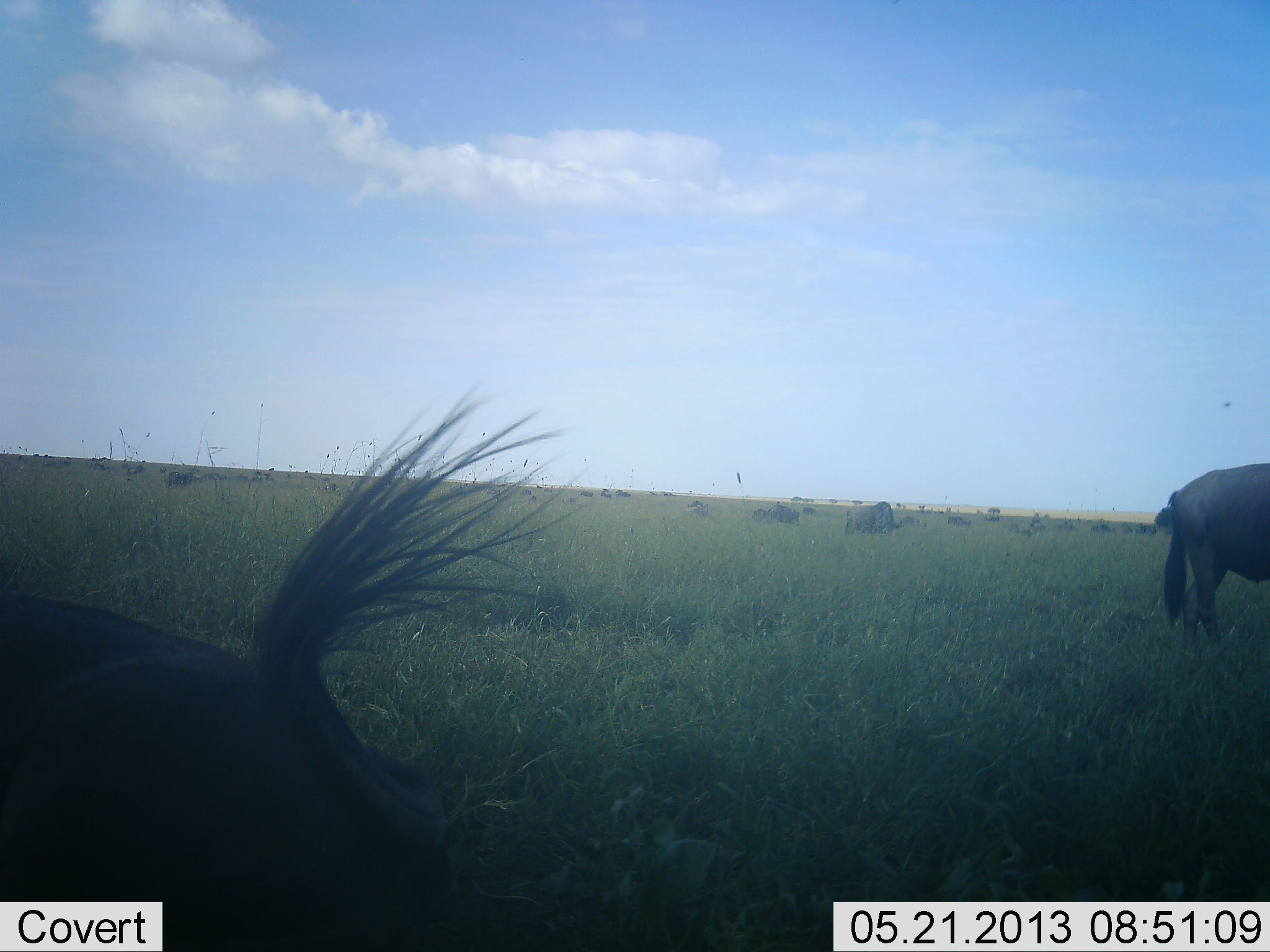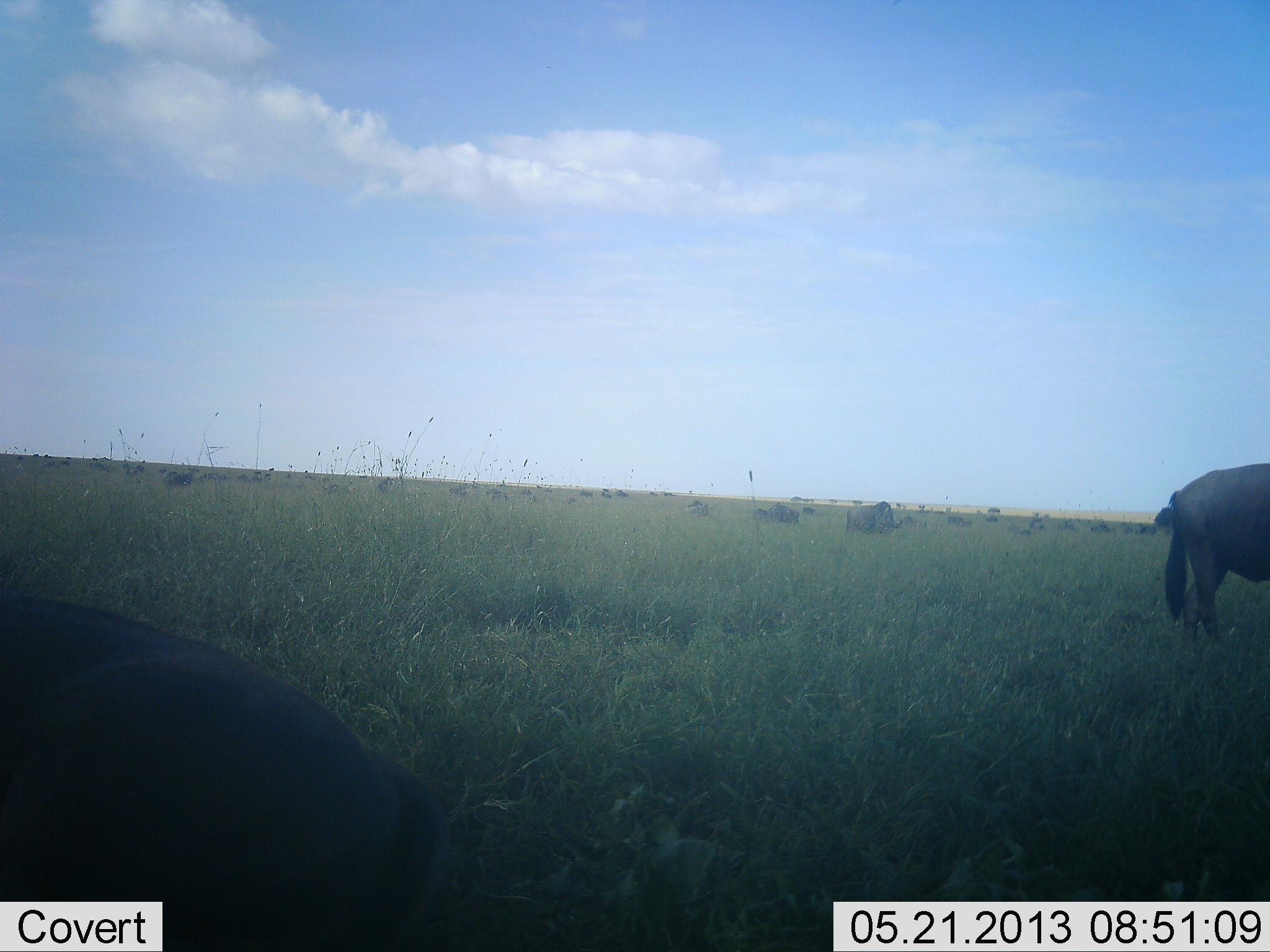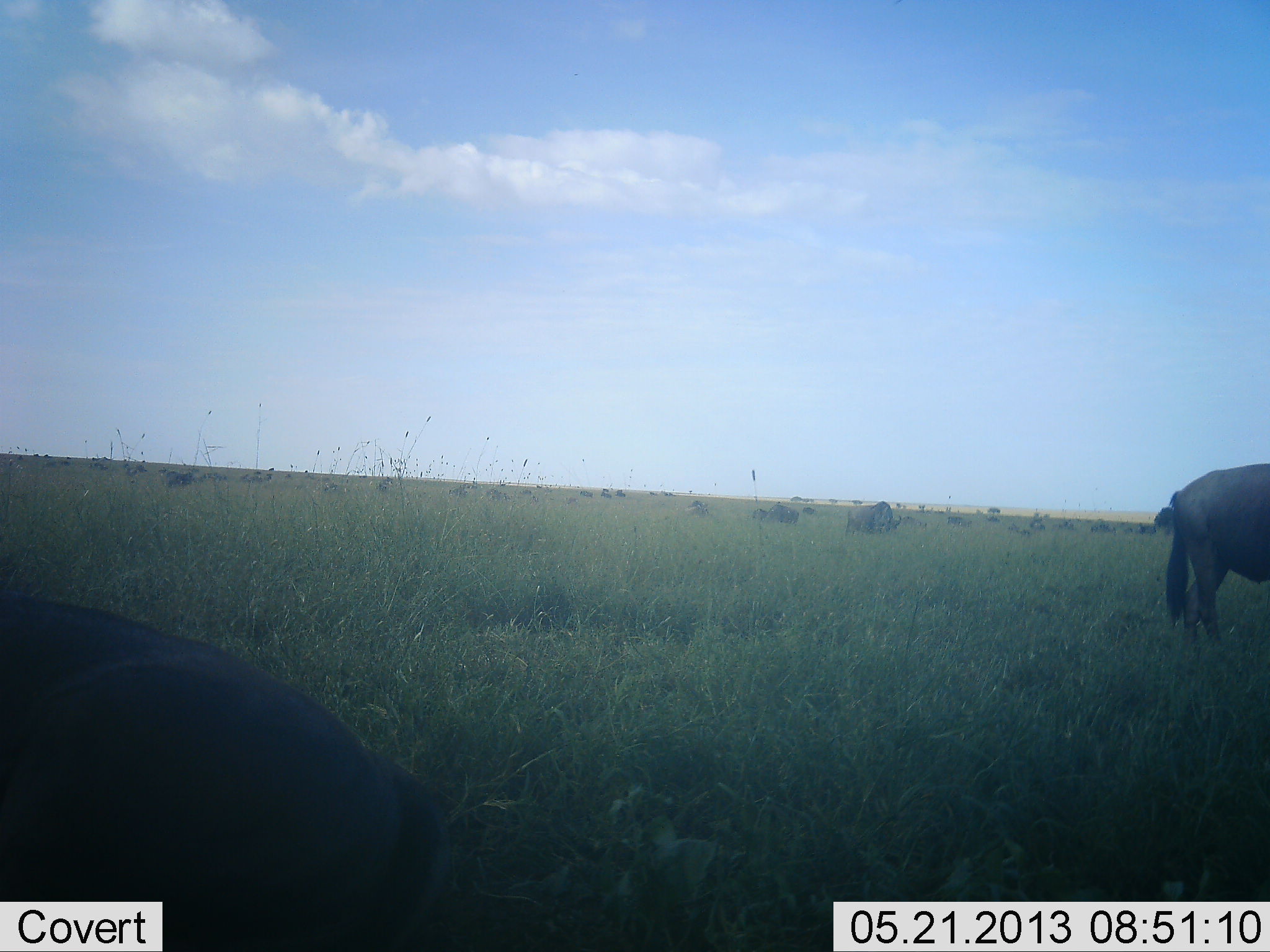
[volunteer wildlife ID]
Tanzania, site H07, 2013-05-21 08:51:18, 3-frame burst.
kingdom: Animalia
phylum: Chordata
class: Mammalia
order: Artiodactyla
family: Bovidae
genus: Connochaetes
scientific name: Connochaetes taurinus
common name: blue wildebeest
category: wildebeest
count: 11-50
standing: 62%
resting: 31%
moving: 23%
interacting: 0%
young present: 0%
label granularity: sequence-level